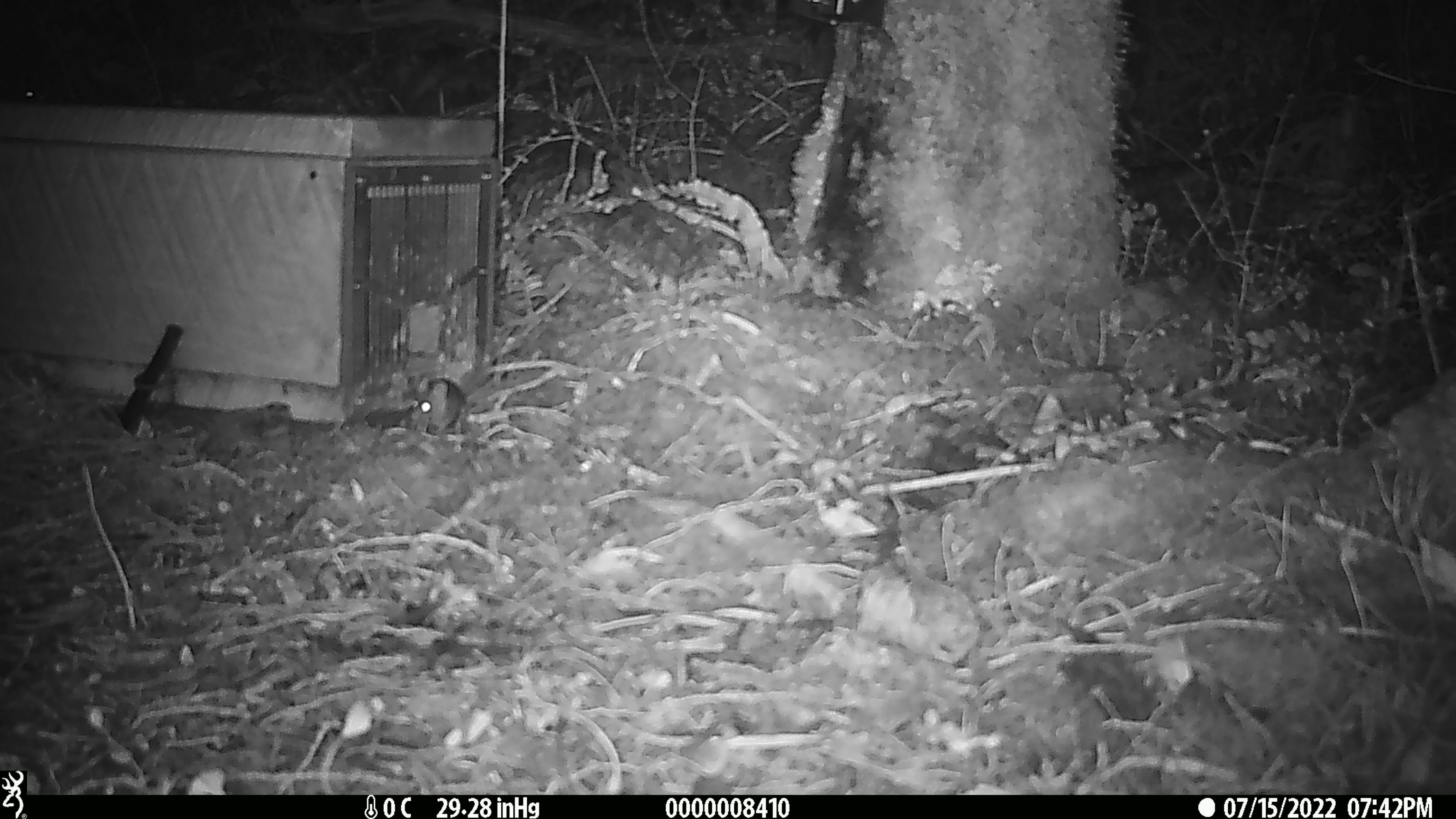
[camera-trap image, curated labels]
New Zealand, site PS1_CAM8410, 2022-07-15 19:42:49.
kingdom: Animalia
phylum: Chordata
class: Mammalia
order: Rodentia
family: Muridae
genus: Mus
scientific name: Mus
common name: mouse